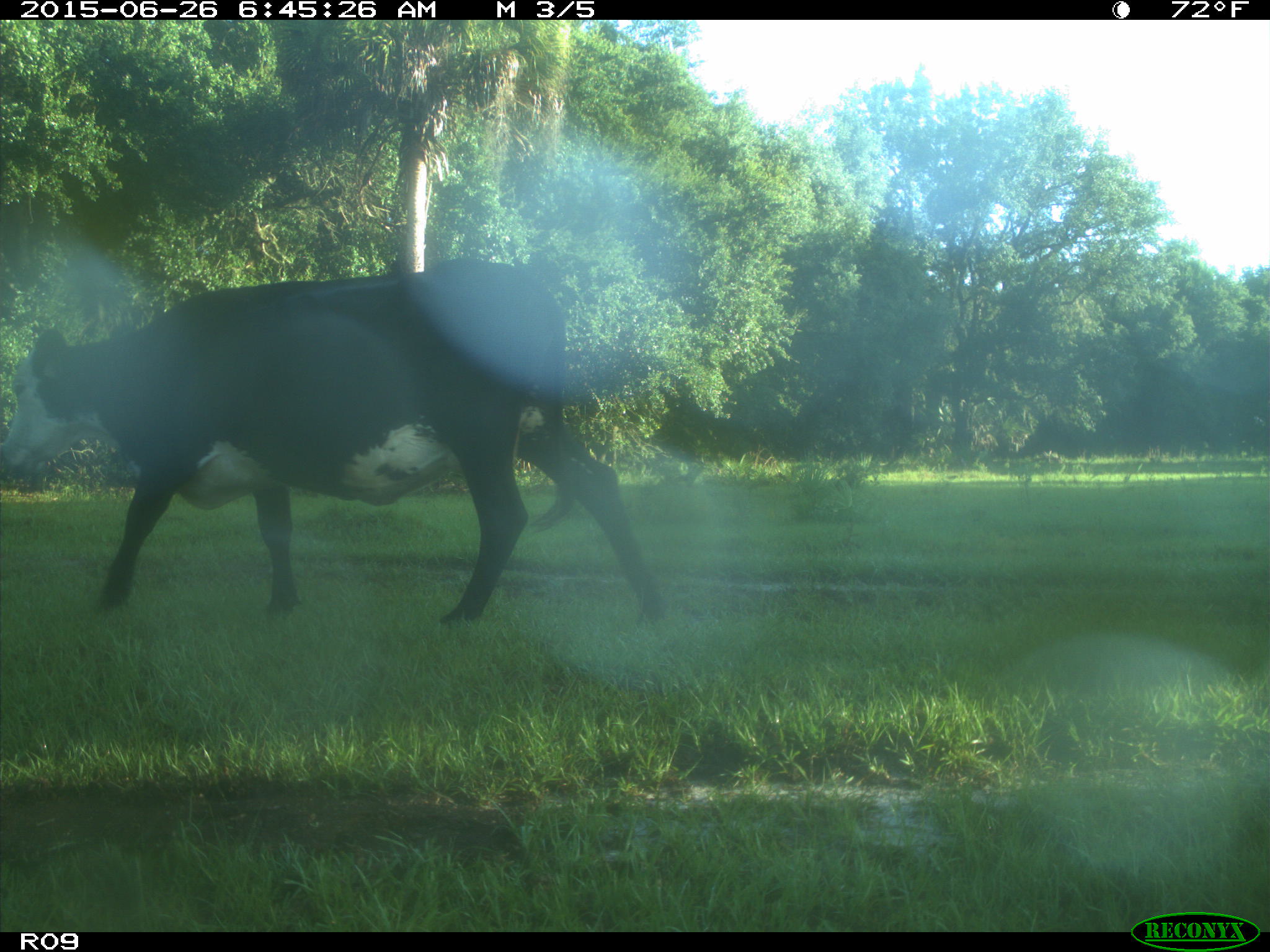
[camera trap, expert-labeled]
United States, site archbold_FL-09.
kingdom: Animalia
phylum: Chordata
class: Mammalia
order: Artiodactyla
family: Bovidae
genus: Bos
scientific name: Bos taurus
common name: domestic cow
Bos taurus (domestic cow).